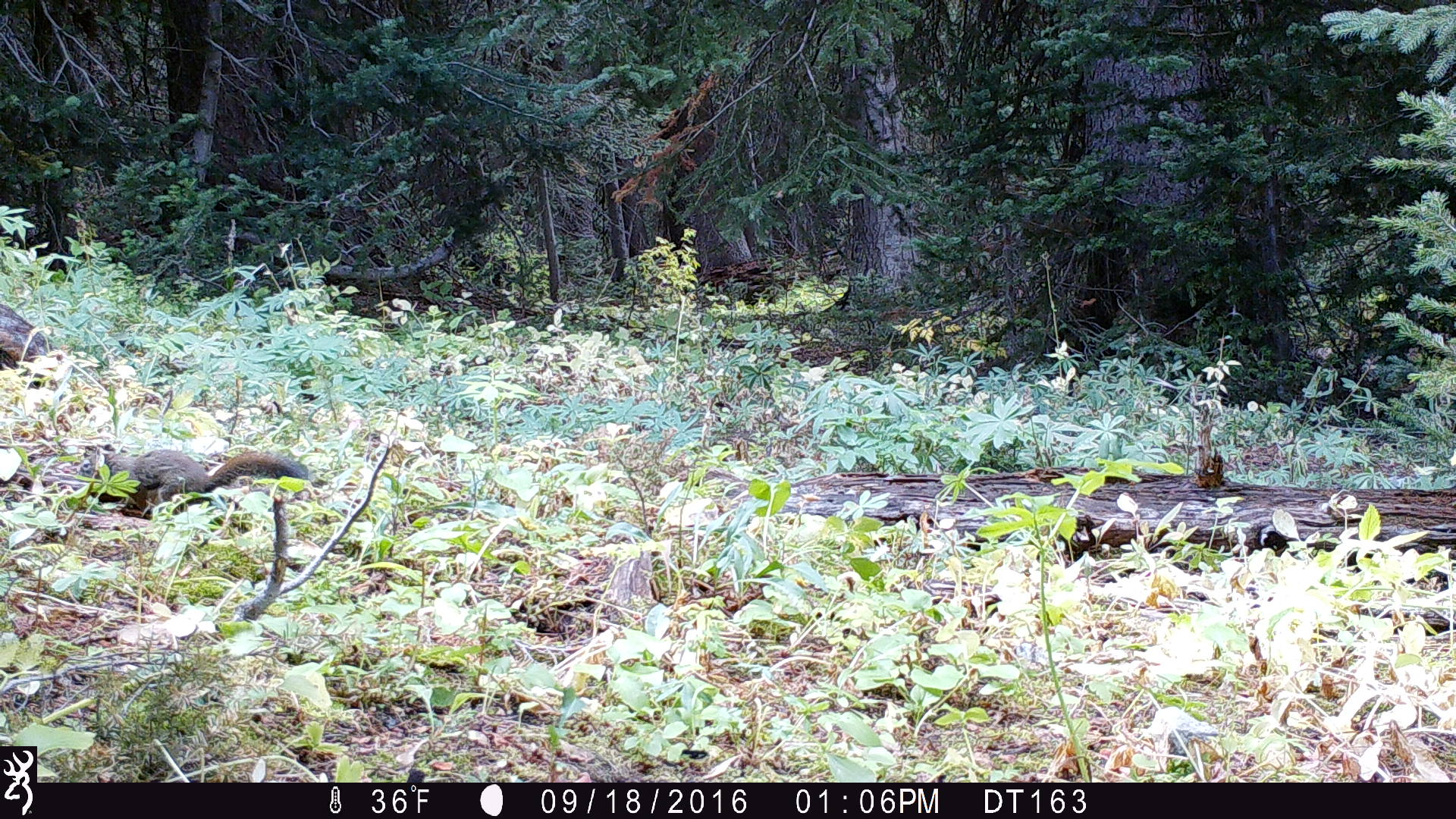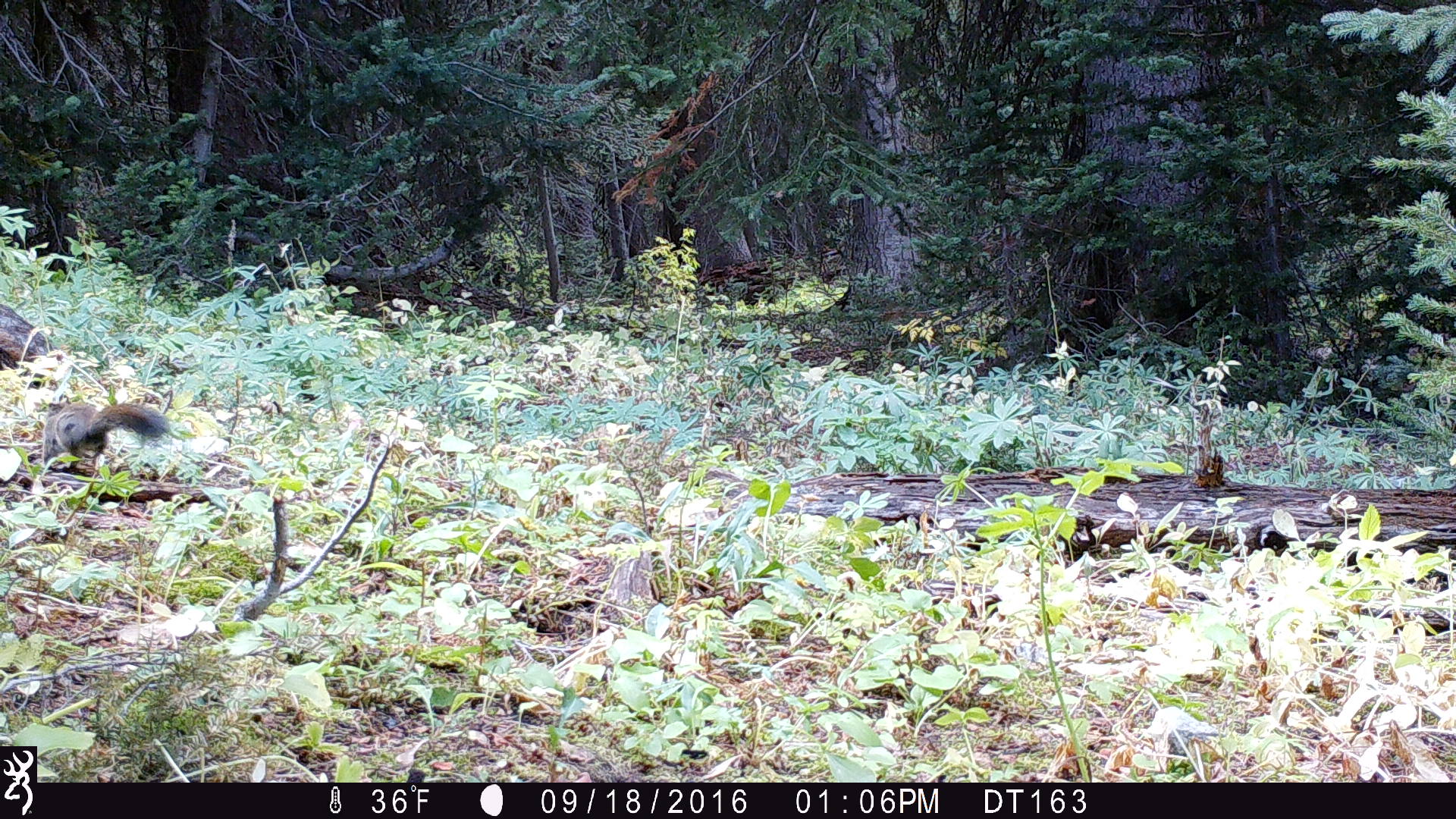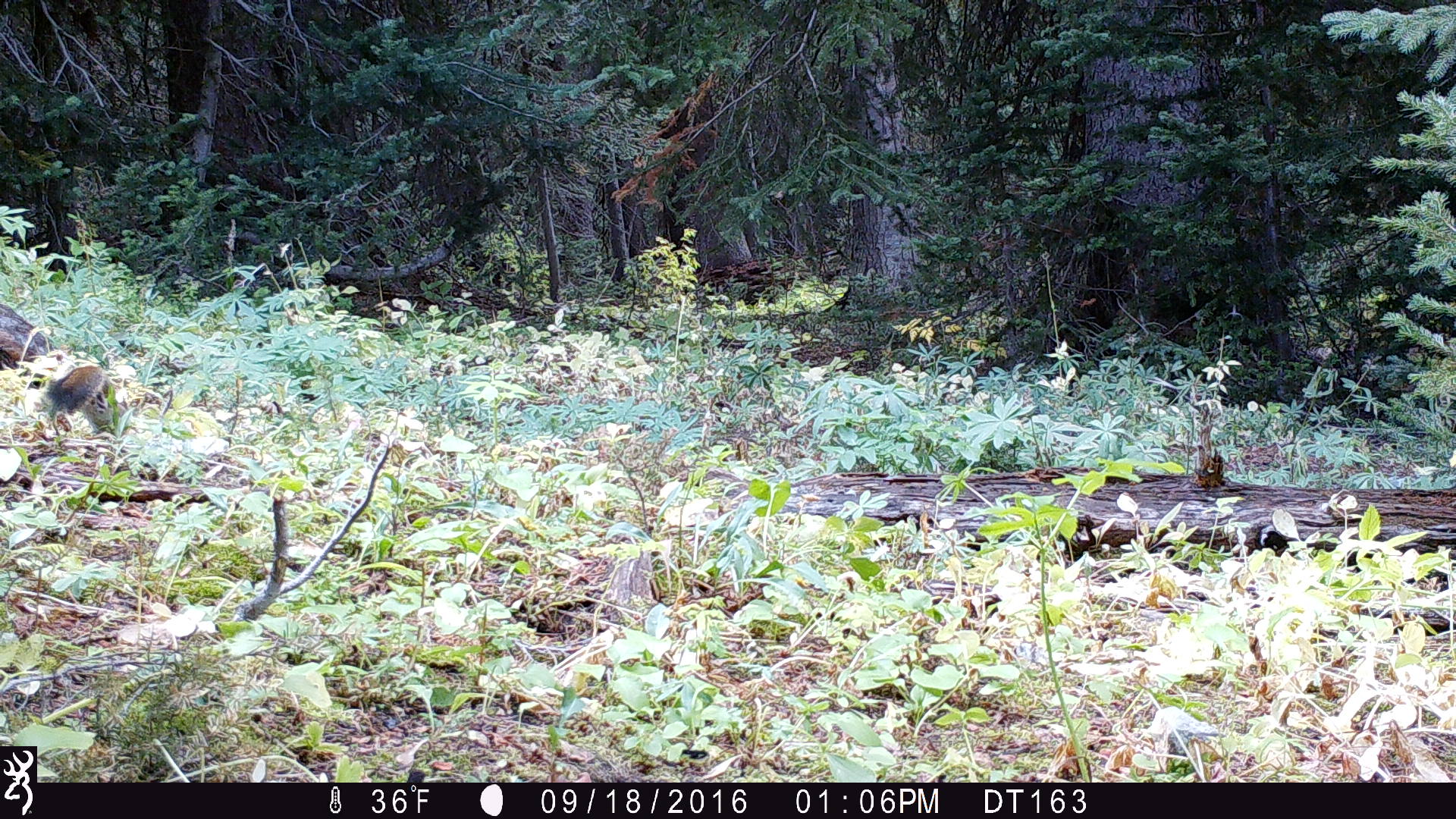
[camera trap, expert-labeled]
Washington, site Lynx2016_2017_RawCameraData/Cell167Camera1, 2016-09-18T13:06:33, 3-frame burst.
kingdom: Animalia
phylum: Chordata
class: Mammalia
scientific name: Mammalia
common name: small mammal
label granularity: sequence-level